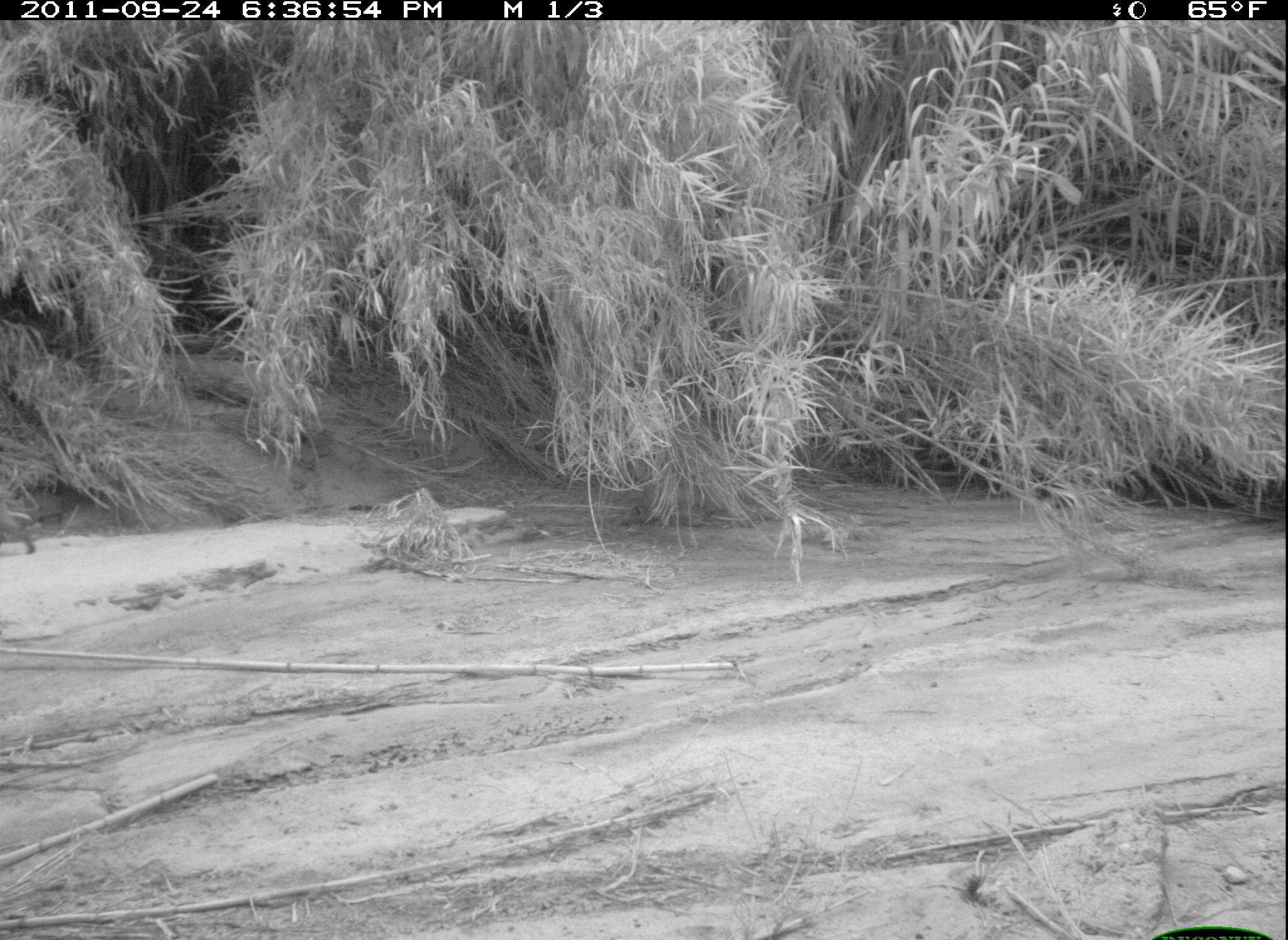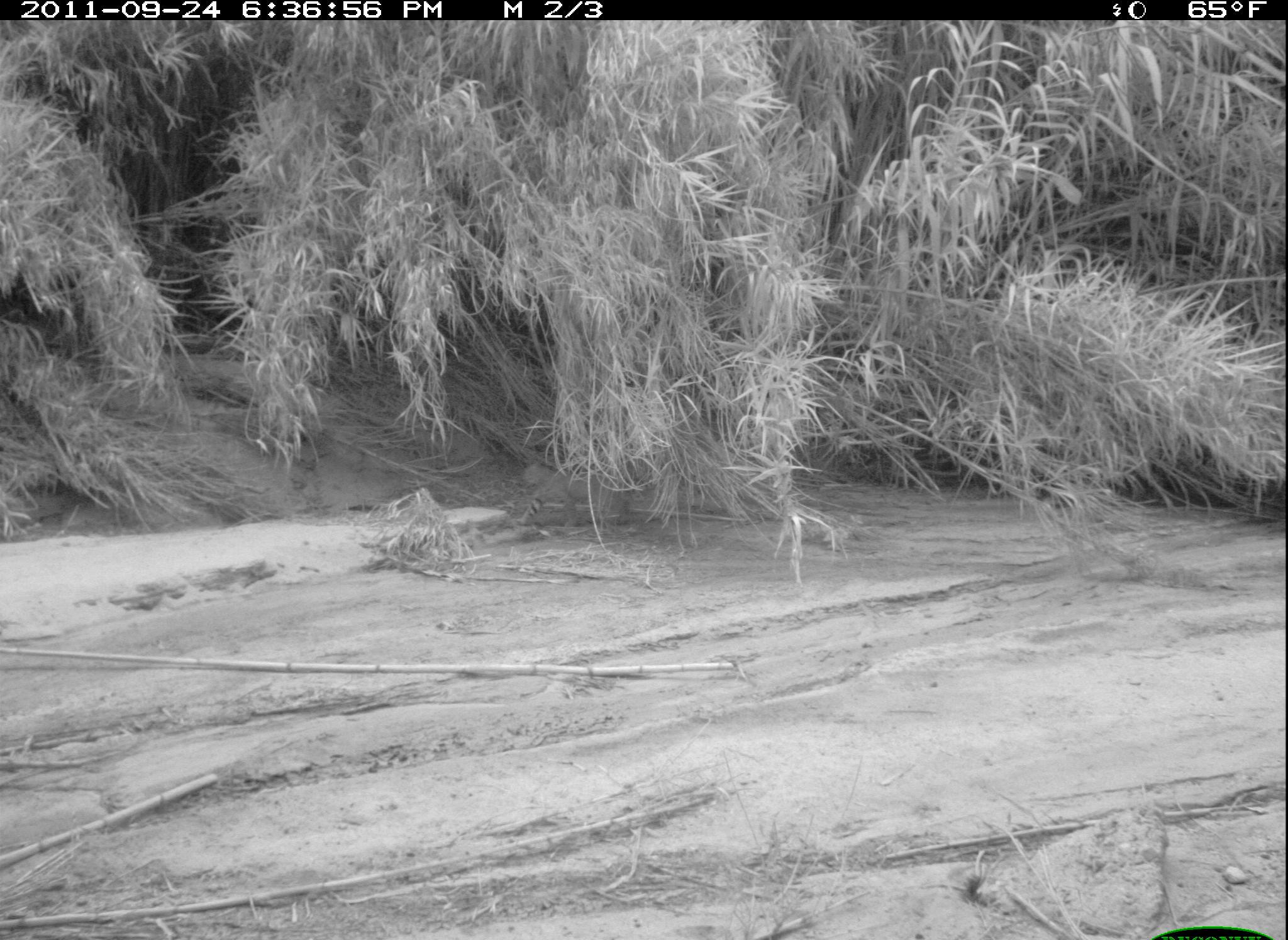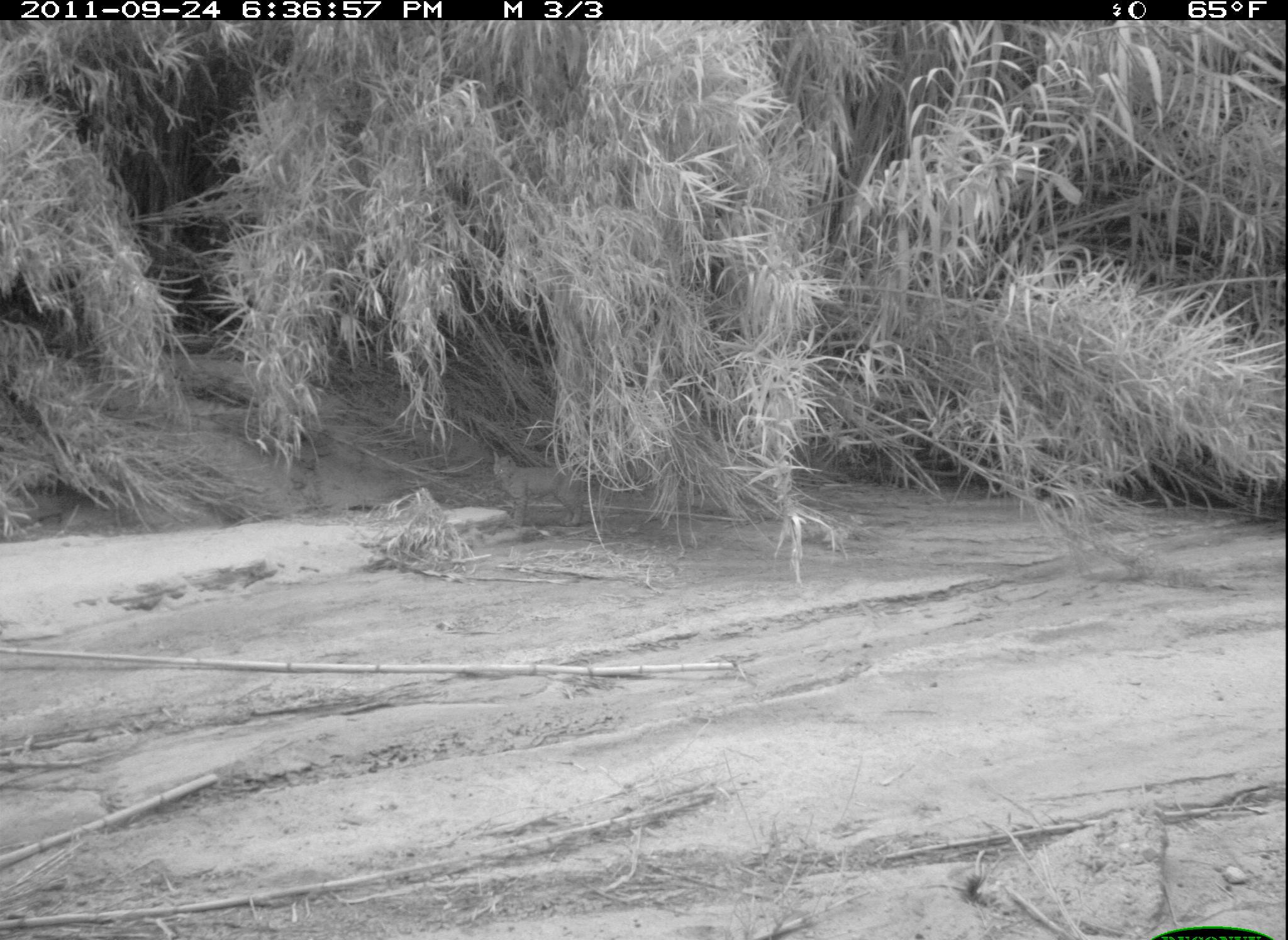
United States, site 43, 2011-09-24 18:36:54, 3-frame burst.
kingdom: Animalia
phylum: Chordata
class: Mammalia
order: Carnivora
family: Felidae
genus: Lynx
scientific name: Lynx rufus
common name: bobcat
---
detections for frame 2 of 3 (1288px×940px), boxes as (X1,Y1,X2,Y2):
bobcat: (501,443,667,544)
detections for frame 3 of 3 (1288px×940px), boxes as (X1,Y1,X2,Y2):
bobcat: (485,445,633,546)